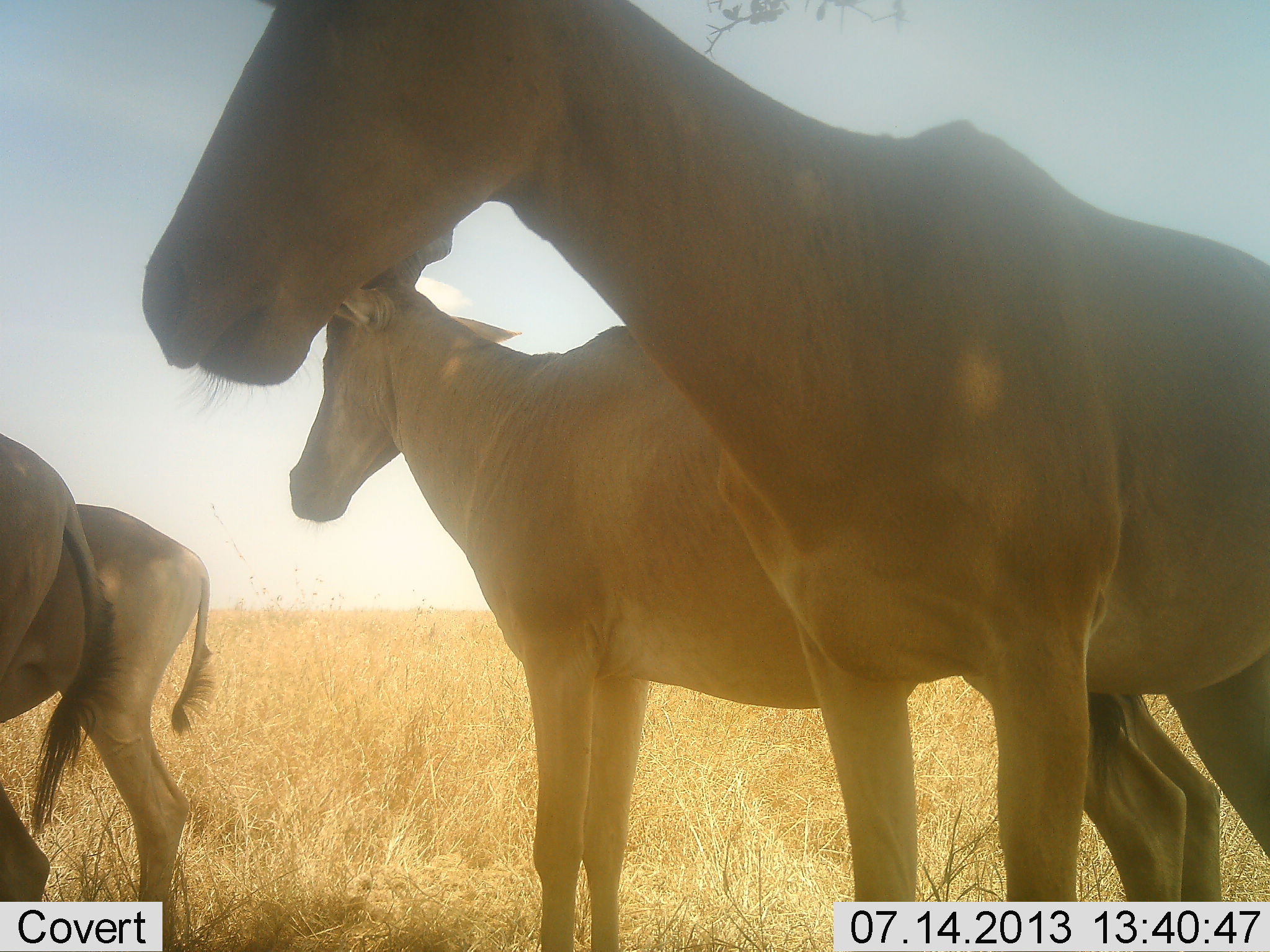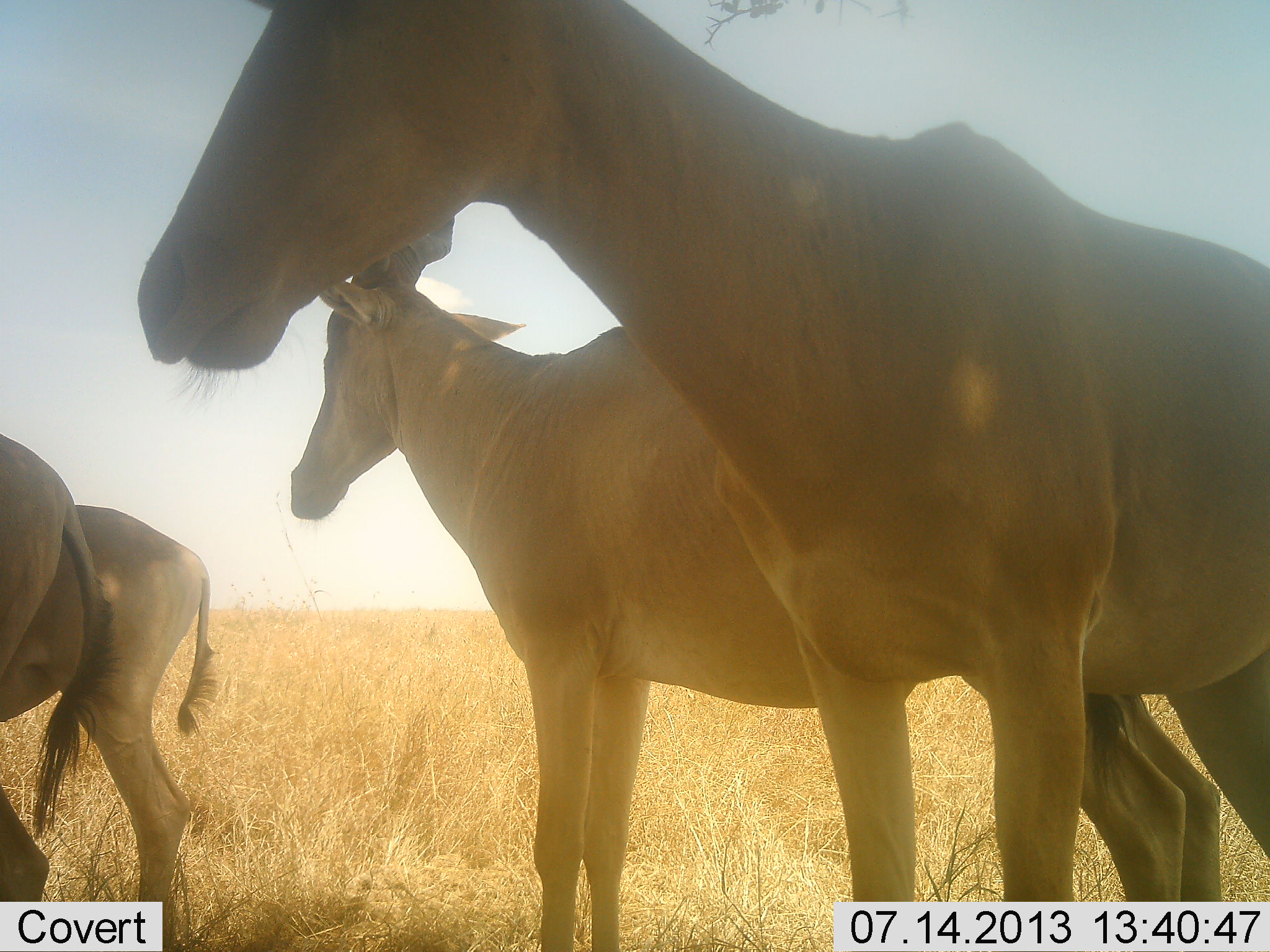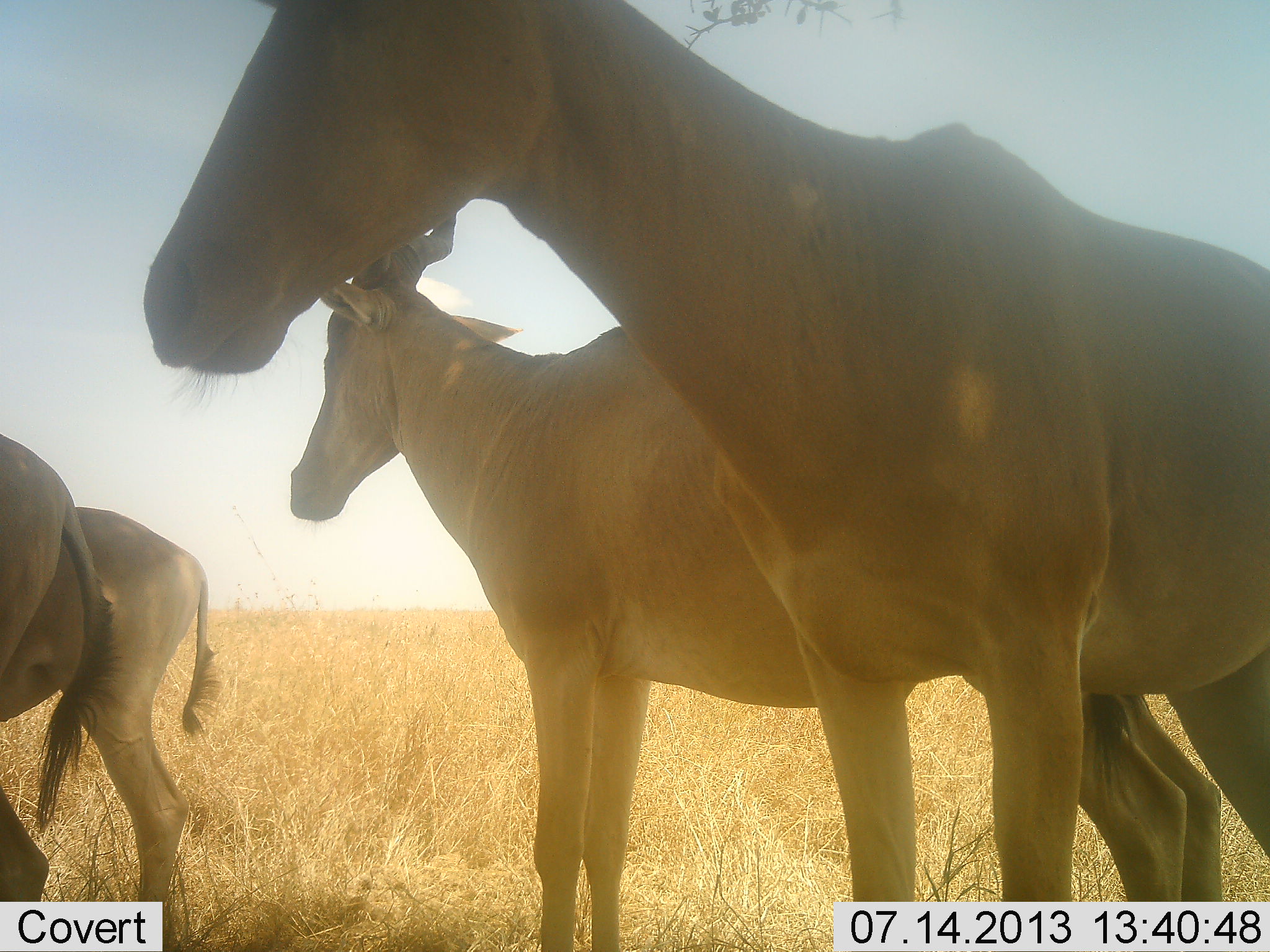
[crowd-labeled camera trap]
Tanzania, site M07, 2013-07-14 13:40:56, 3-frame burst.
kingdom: Animalia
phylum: Chordata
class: Mammalia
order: Artiodactyla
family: Bovidae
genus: Alcelaphus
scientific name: Alcelaphus buselaphus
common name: hartebeest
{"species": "hartebeest (Alcelaphus buselaphus)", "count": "4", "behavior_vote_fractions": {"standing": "71%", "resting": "4%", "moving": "12%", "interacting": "4%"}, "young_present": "0%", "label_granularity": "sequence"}